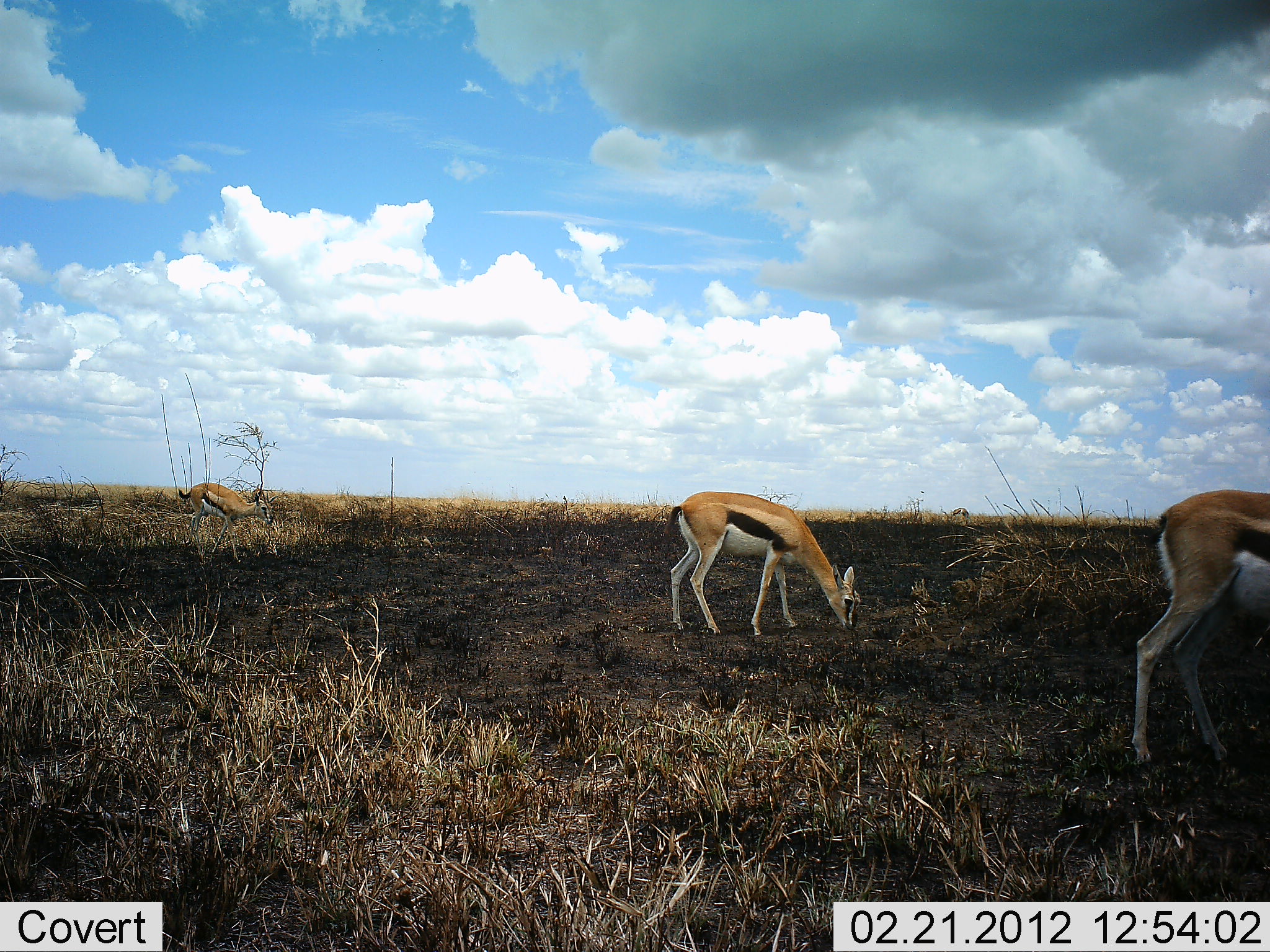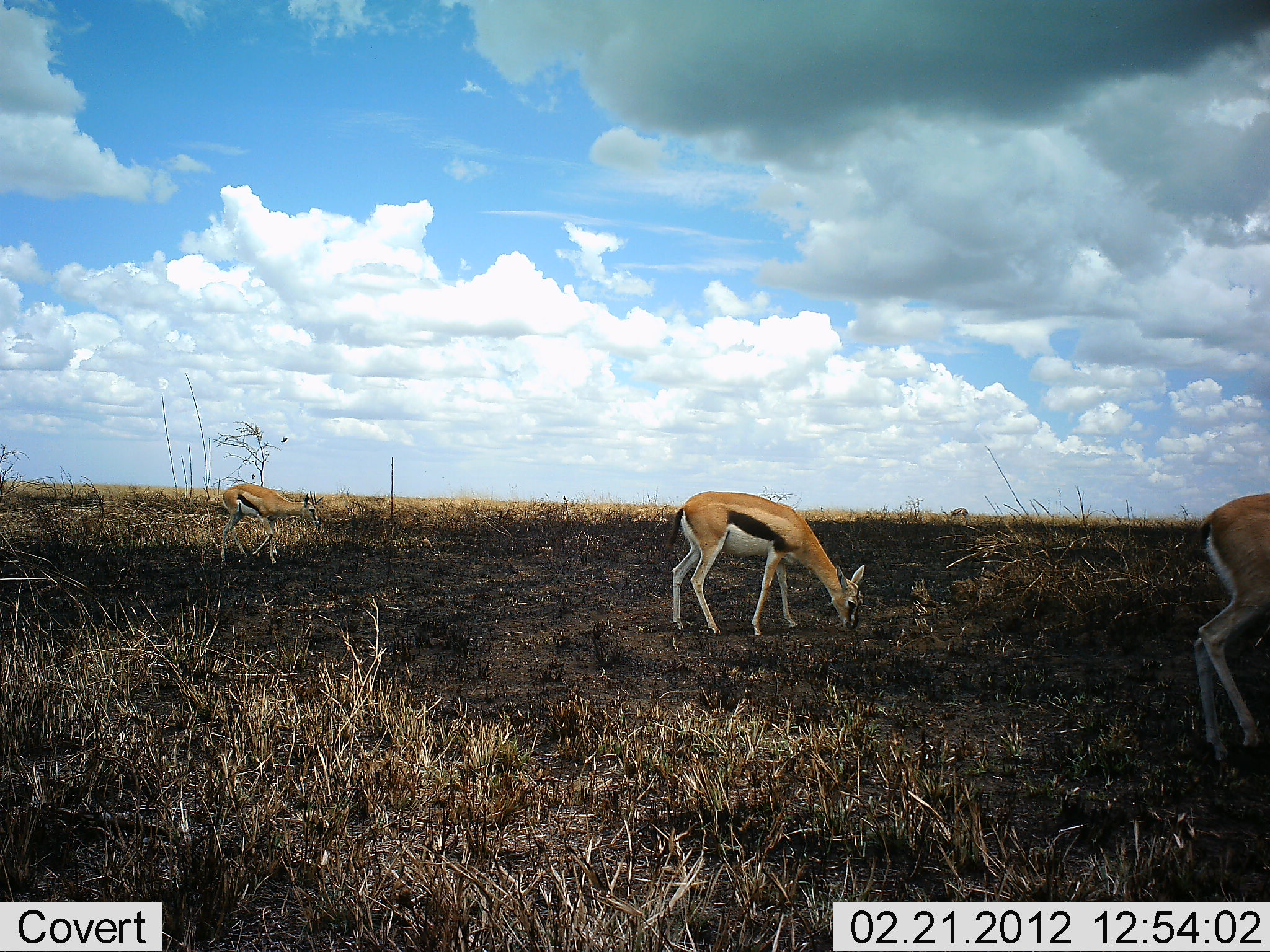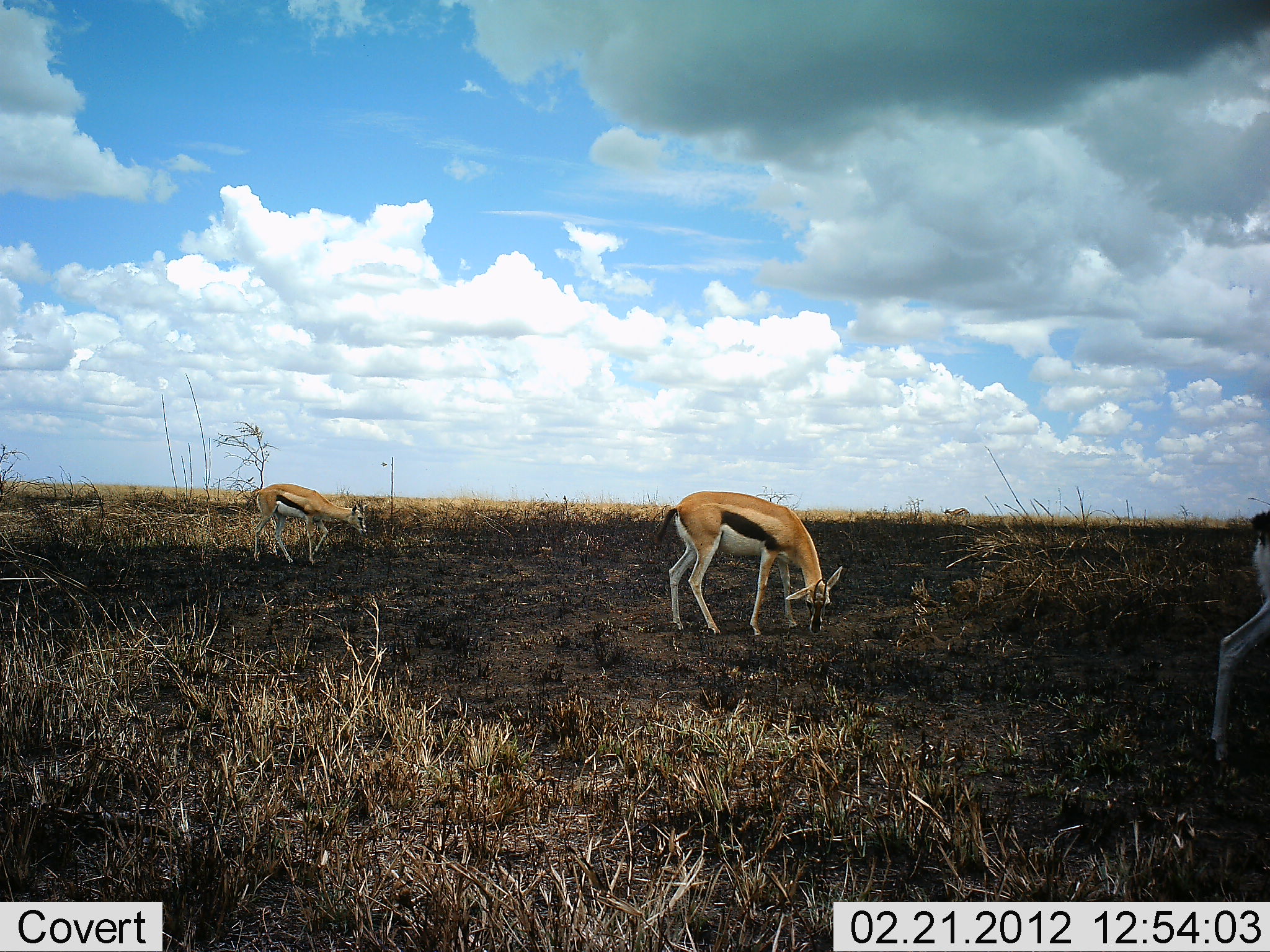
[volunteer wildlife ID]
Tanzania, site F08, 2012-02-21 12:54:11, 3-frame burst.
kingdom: Animalia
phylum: Chordata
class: Mammalia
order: Artiodactyla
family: Bovidae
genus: Eudorcas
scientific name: Eudorcas thomsonii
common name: thomson's gazelle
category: gazellethomsons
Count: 3.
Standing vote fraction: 25%.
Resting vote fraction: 5%.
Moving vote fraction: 45%.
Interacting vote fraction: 0%.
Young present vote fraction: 0%.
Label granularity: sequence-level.